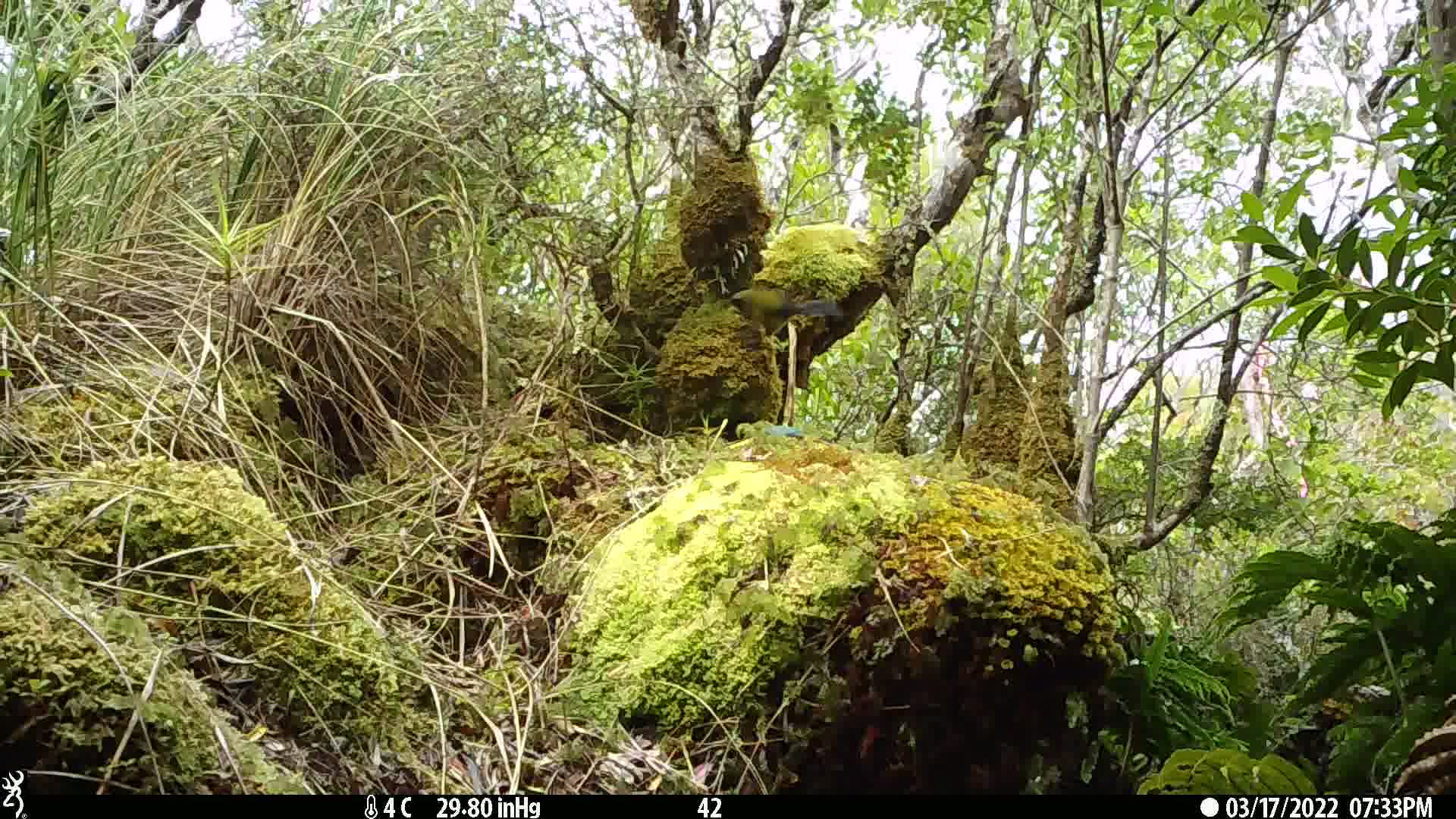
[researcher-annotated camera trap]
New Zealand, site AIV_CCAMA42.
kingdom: Animalia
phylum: Chordata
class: Aves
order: Passeriformes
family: Meliphagidae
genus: Anthornis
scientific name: Anthornis melanura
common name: new zealand bellbird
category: bellbird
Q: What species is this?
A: Bellbird (new zealand bellbird) (Anthornis melanura).